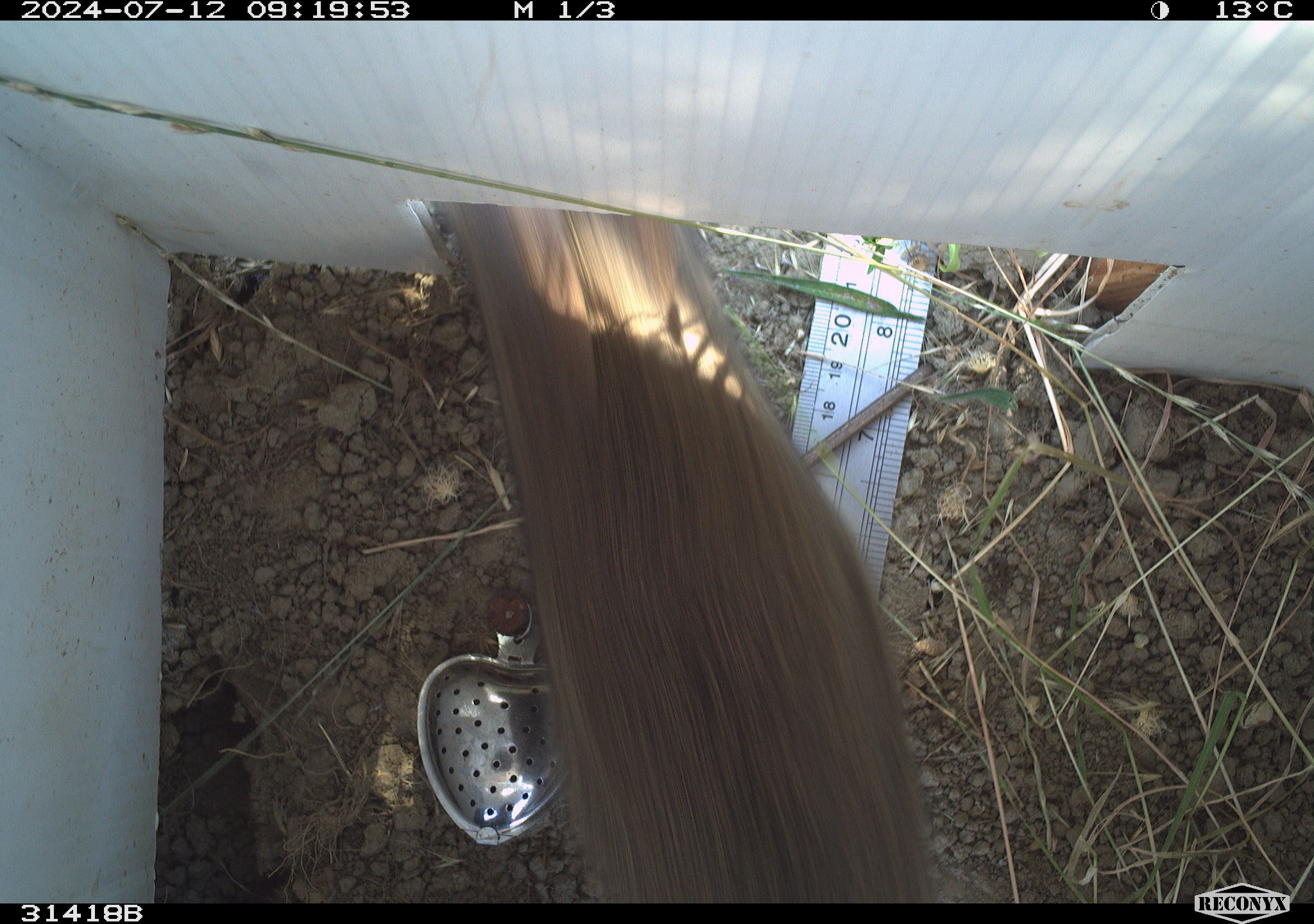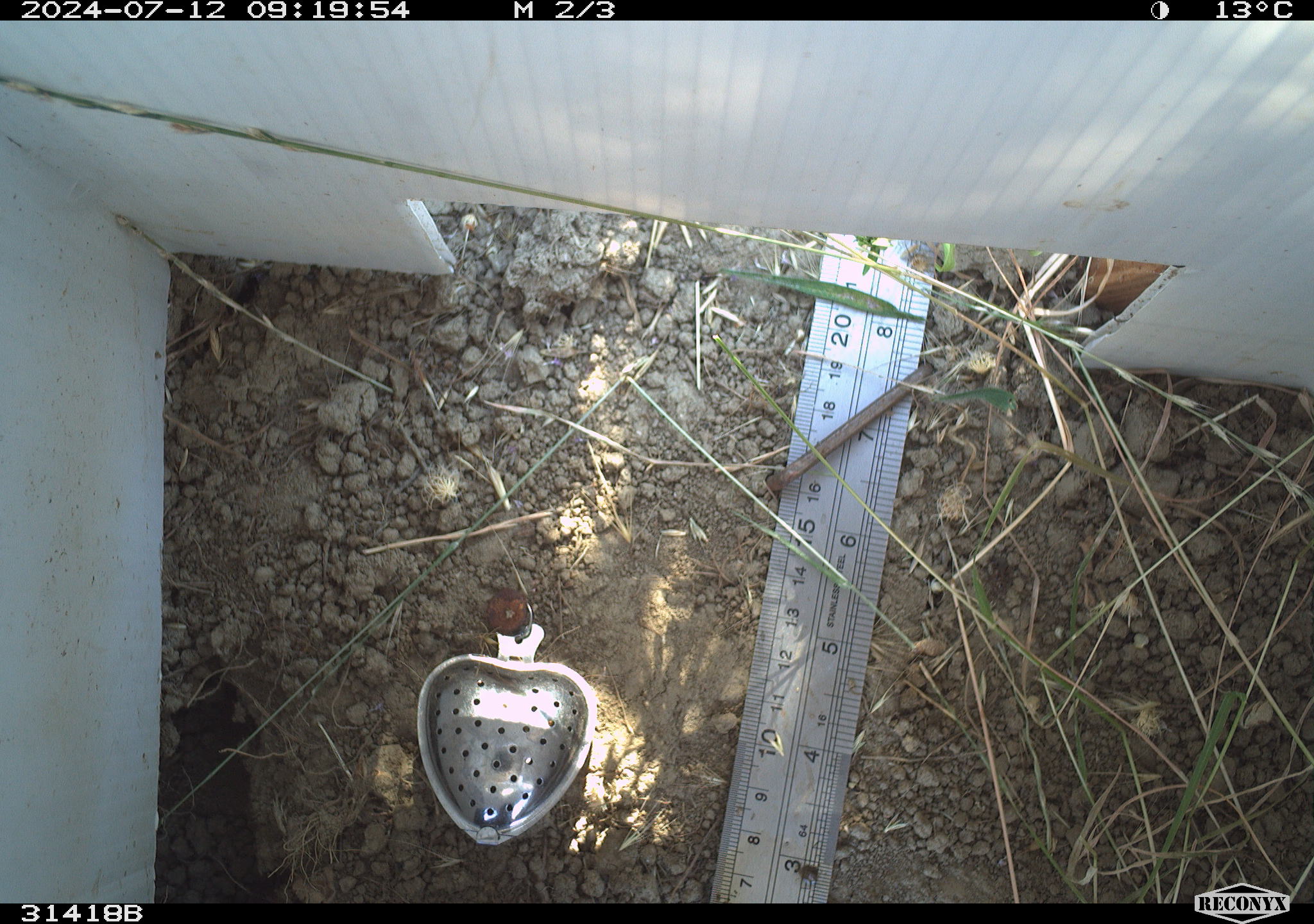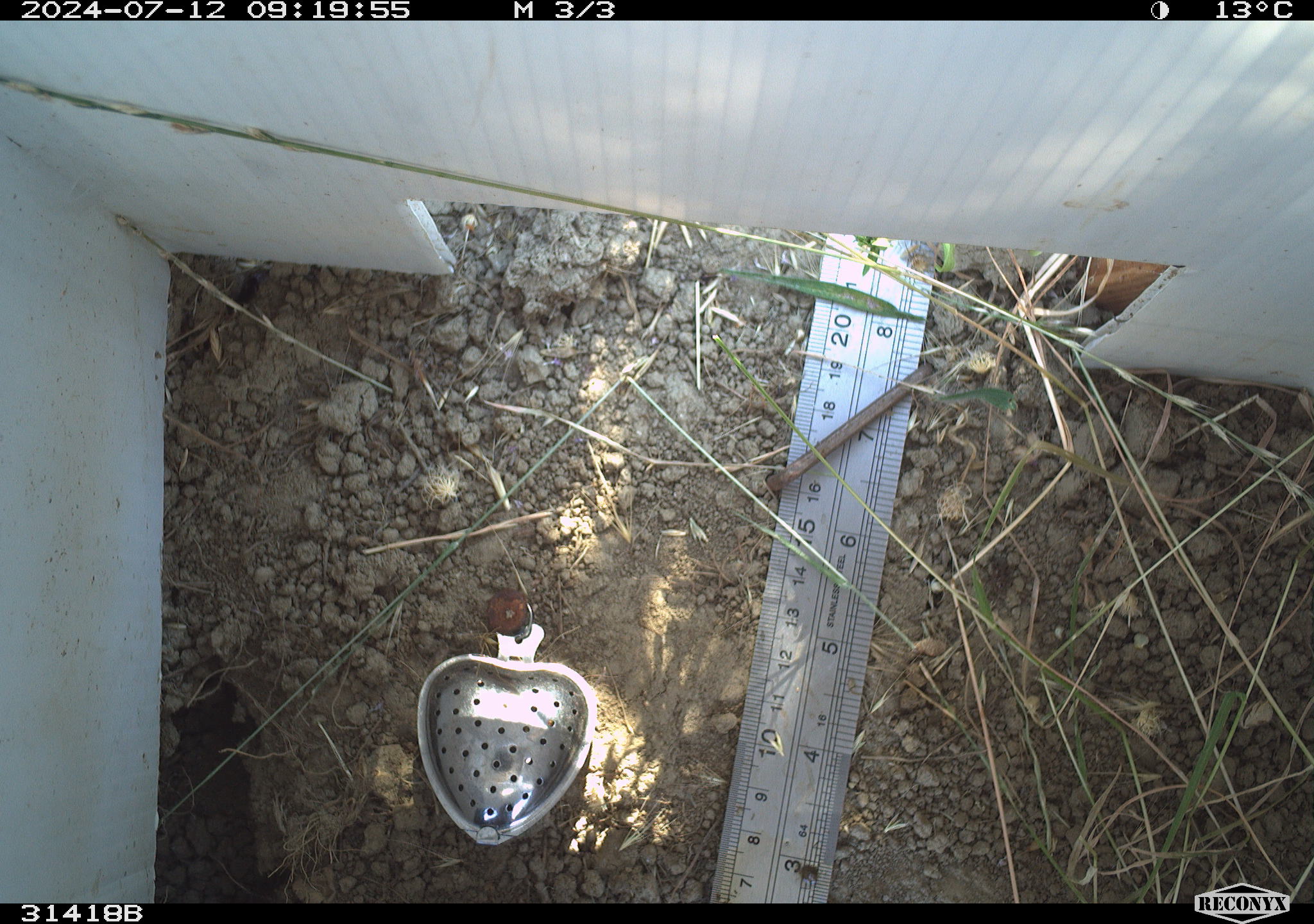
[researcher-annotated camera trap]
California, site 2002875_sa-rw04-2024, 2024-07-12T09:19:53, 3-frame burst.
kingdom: Animalia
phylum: Chordata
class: Mammalia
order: Lagomorpha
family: Leporidae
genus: Sylvilagus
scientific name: Sylvilagus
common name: cottontail rabbits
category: sylvilagus species